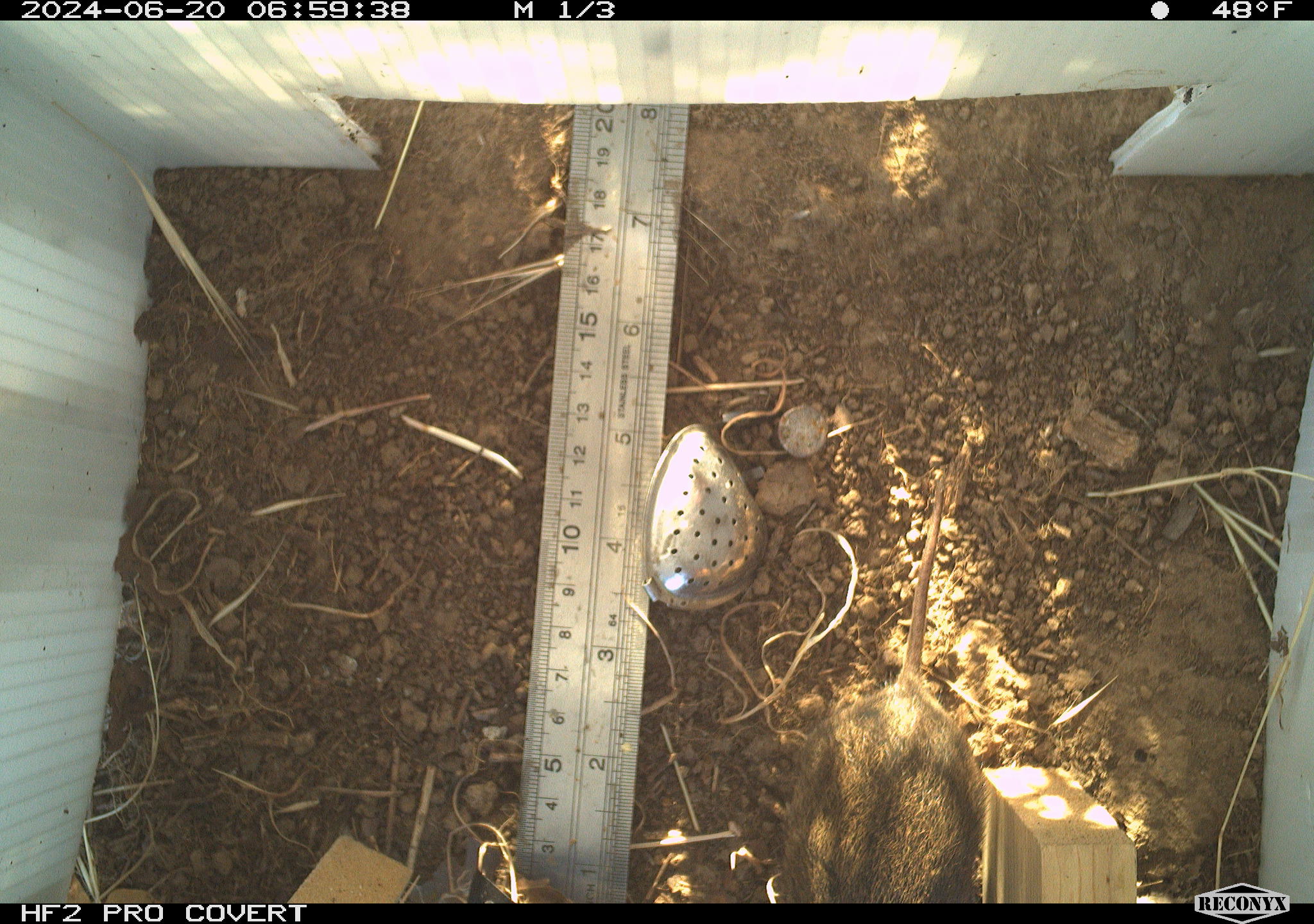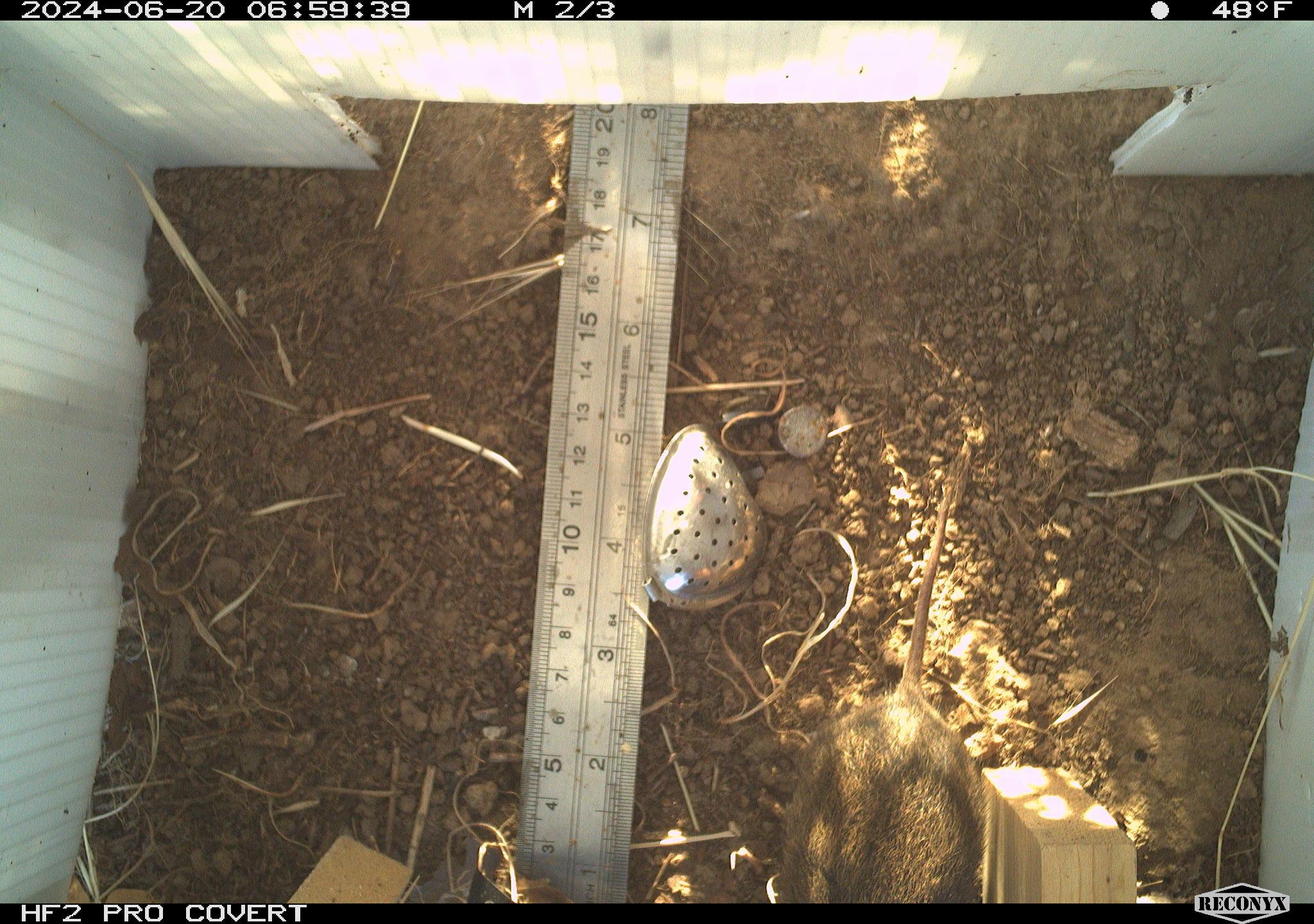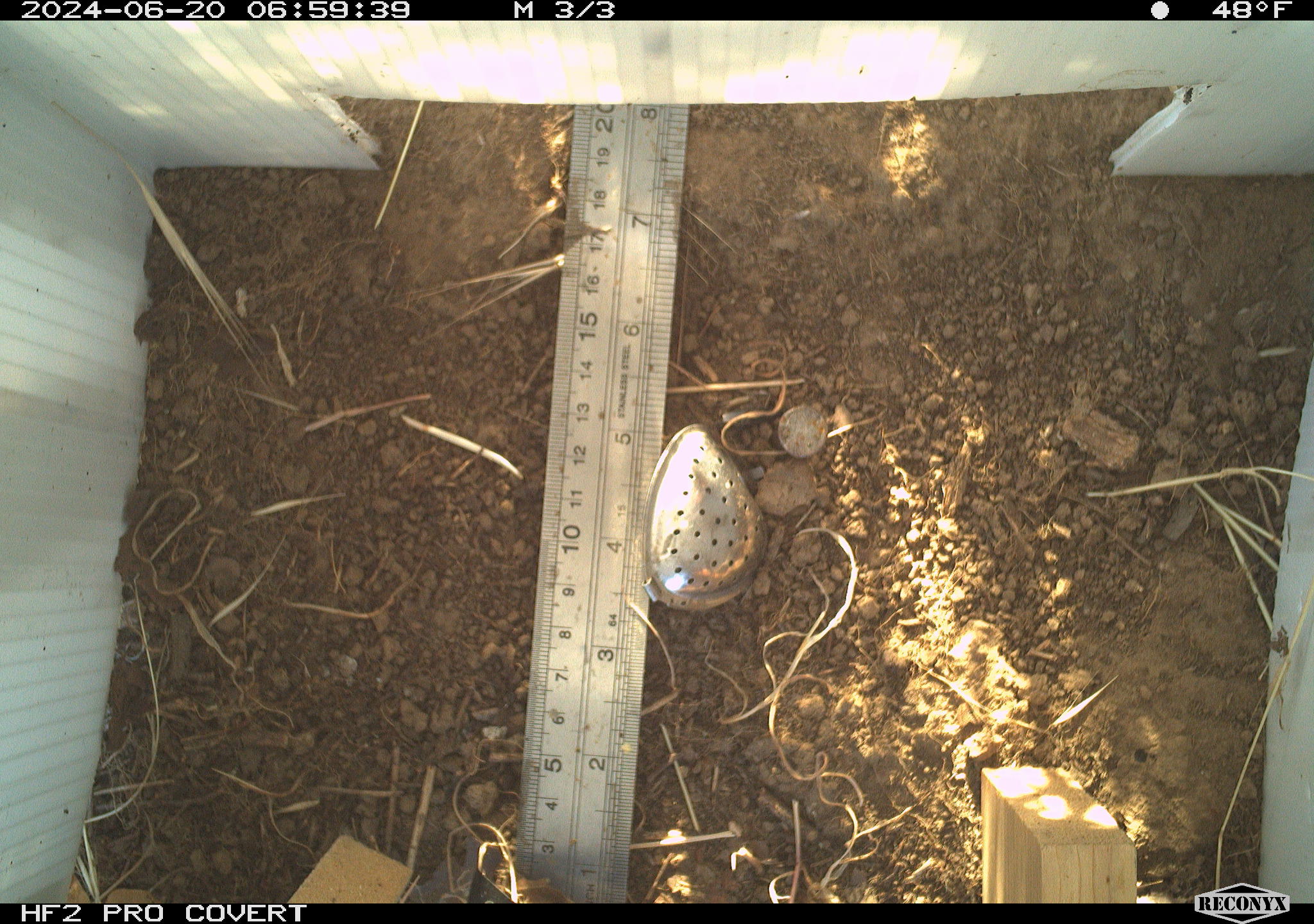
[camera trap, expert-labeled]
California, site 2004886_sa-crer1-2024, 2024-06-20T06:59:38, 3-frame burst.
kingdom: Animalia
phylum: Chordata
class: Mammalia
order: Rodentia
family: Cricetidae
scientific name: Arvicolinae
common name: voles, lemmings, and muskrats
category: arvicolinae subfamily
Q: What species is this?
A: Arvicolinae subfamily (voles, lemmings, and muskrats) (Arvicolinae).